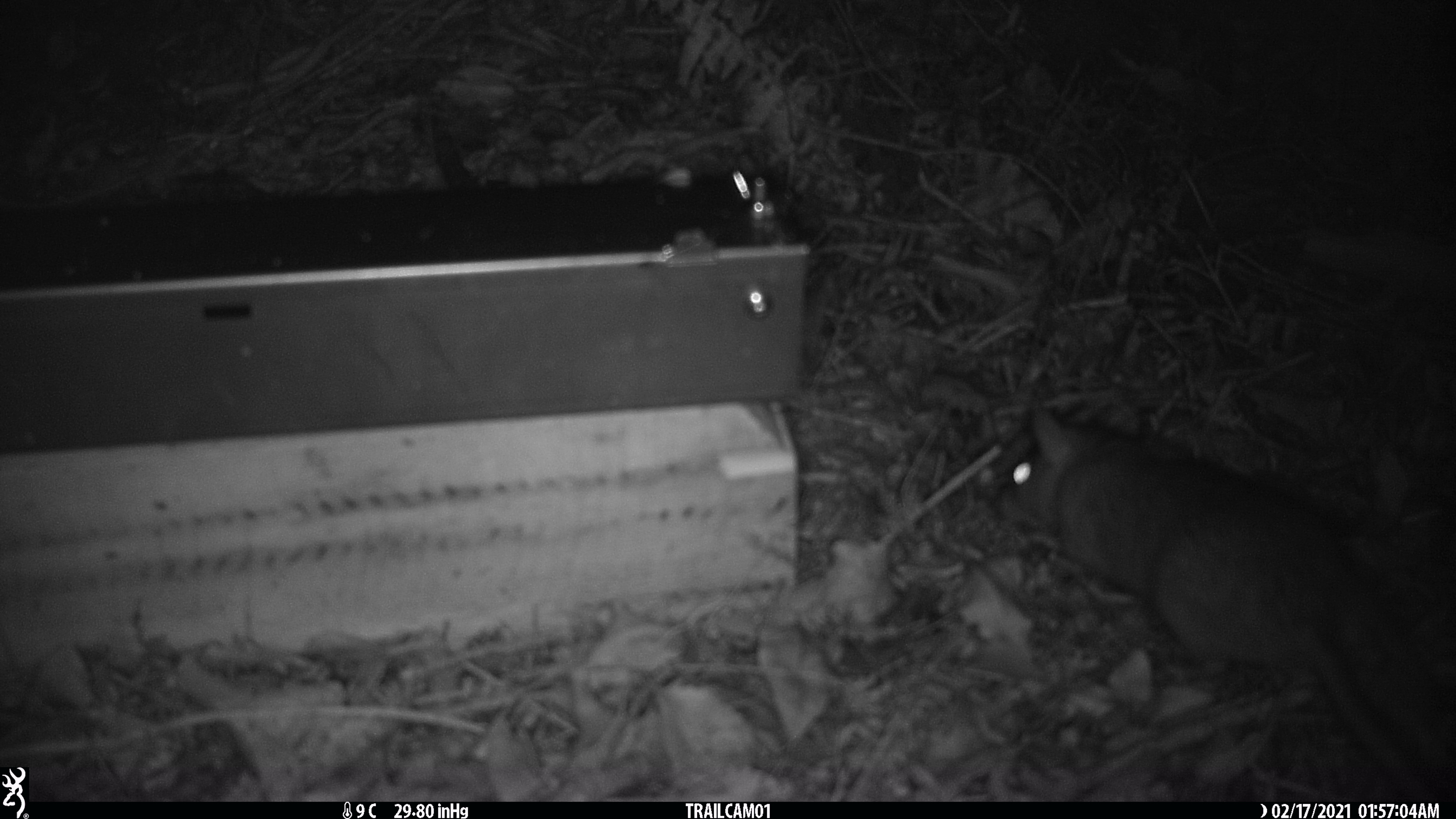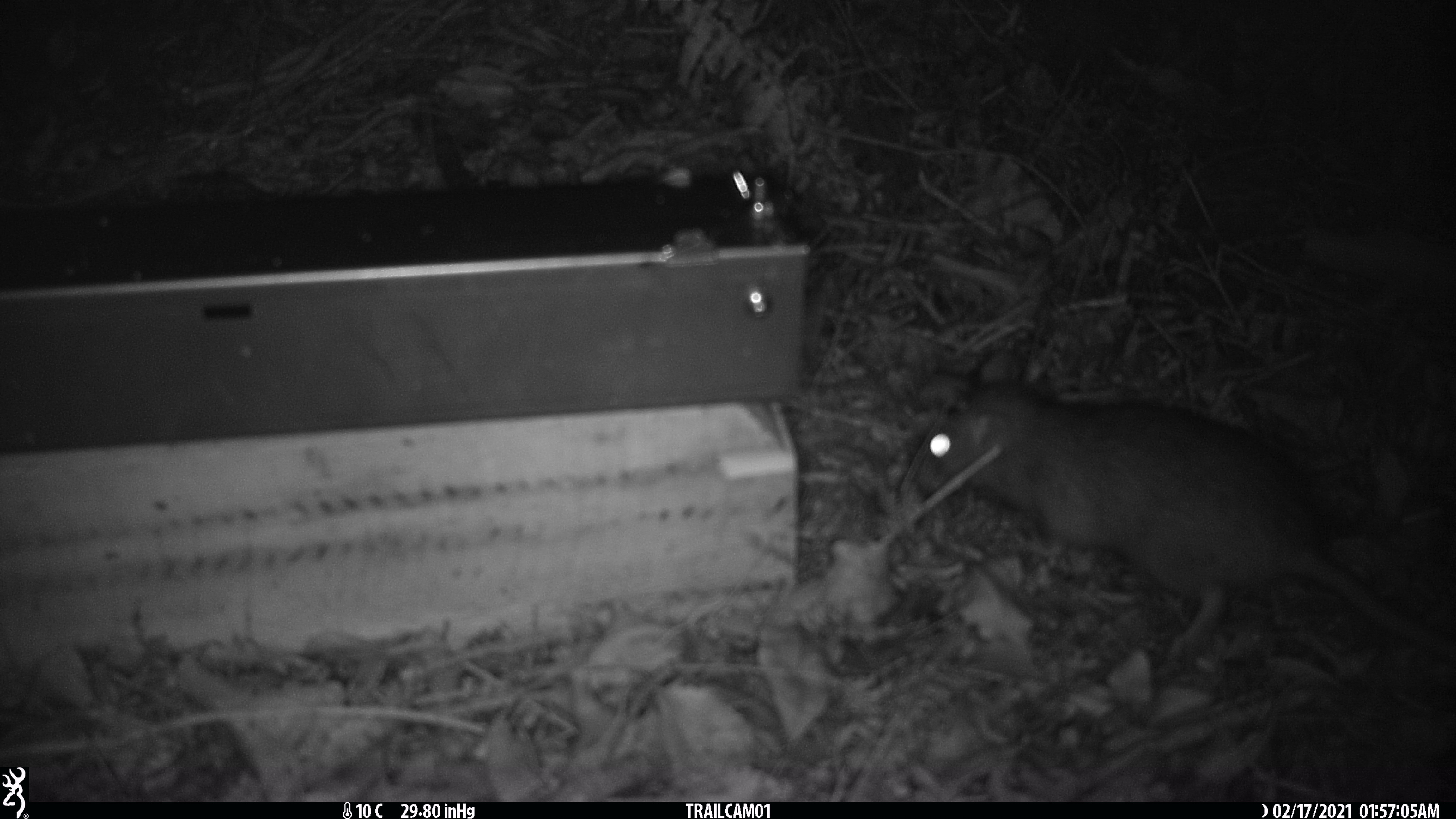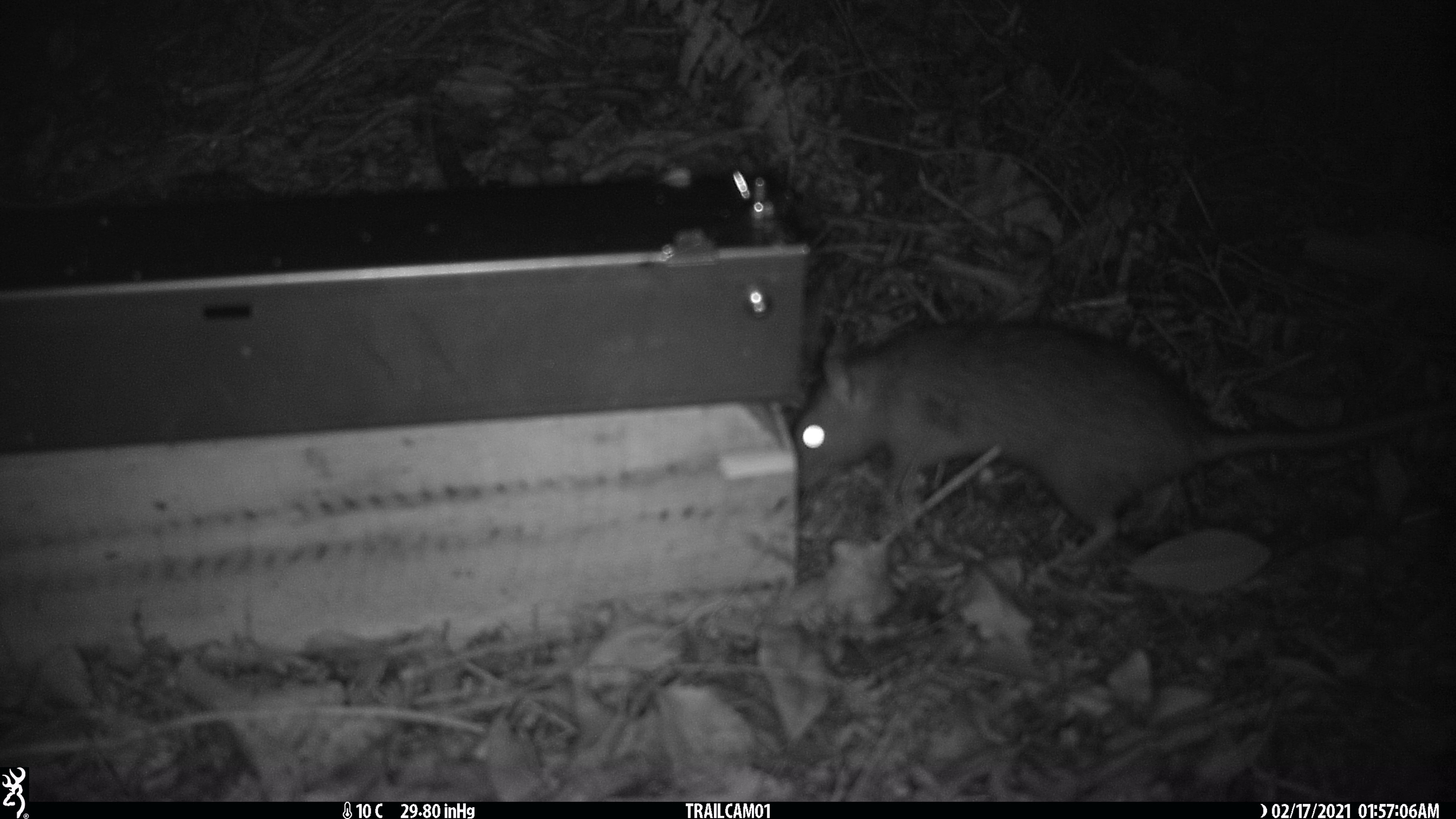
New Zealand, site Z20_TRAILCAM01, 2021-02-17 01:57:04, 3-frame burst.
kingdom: Animalia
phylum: Chordata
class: Mammalia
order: Rodentia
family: Muridae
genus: Rattus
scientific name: Rattus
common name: rat